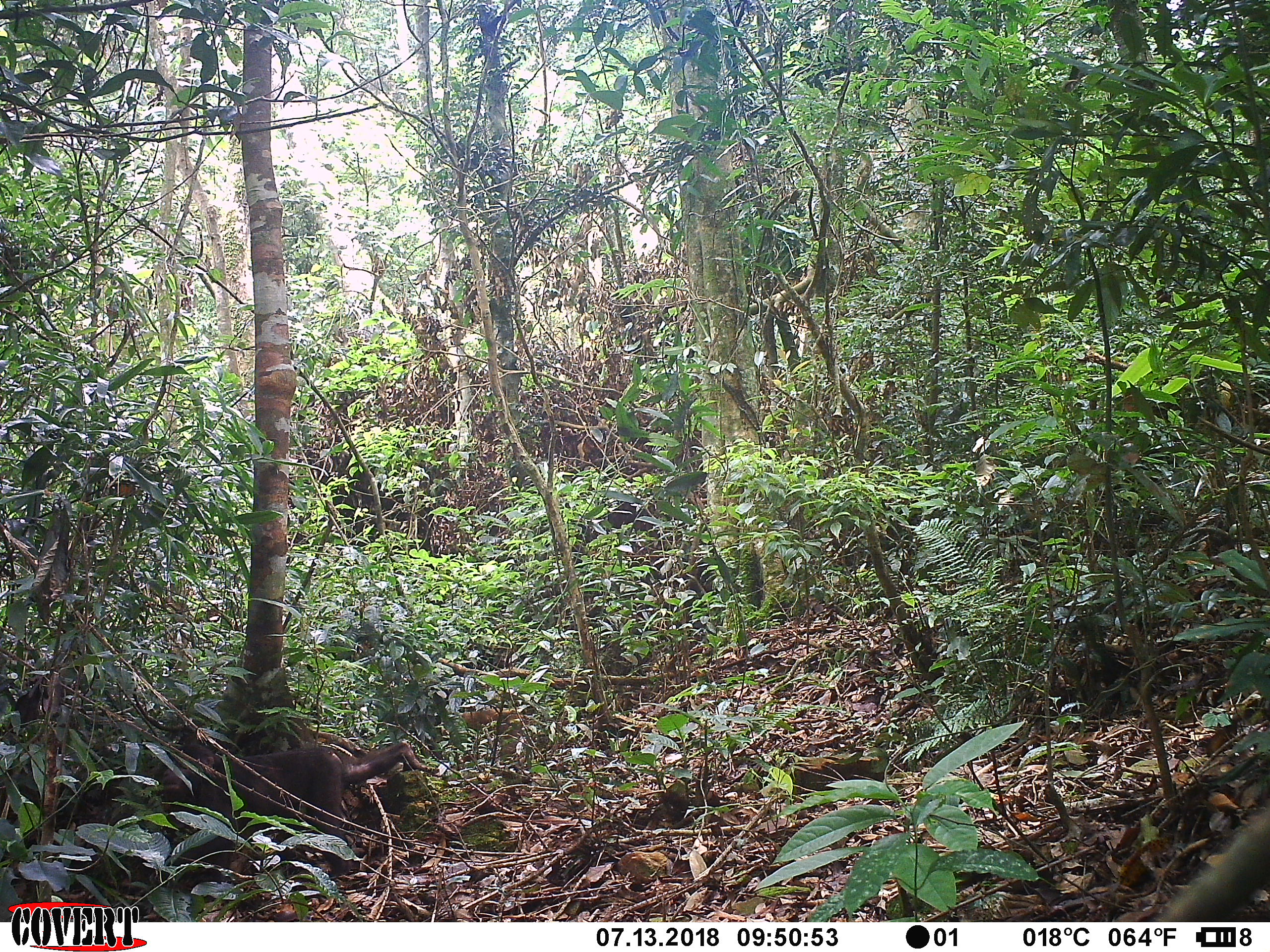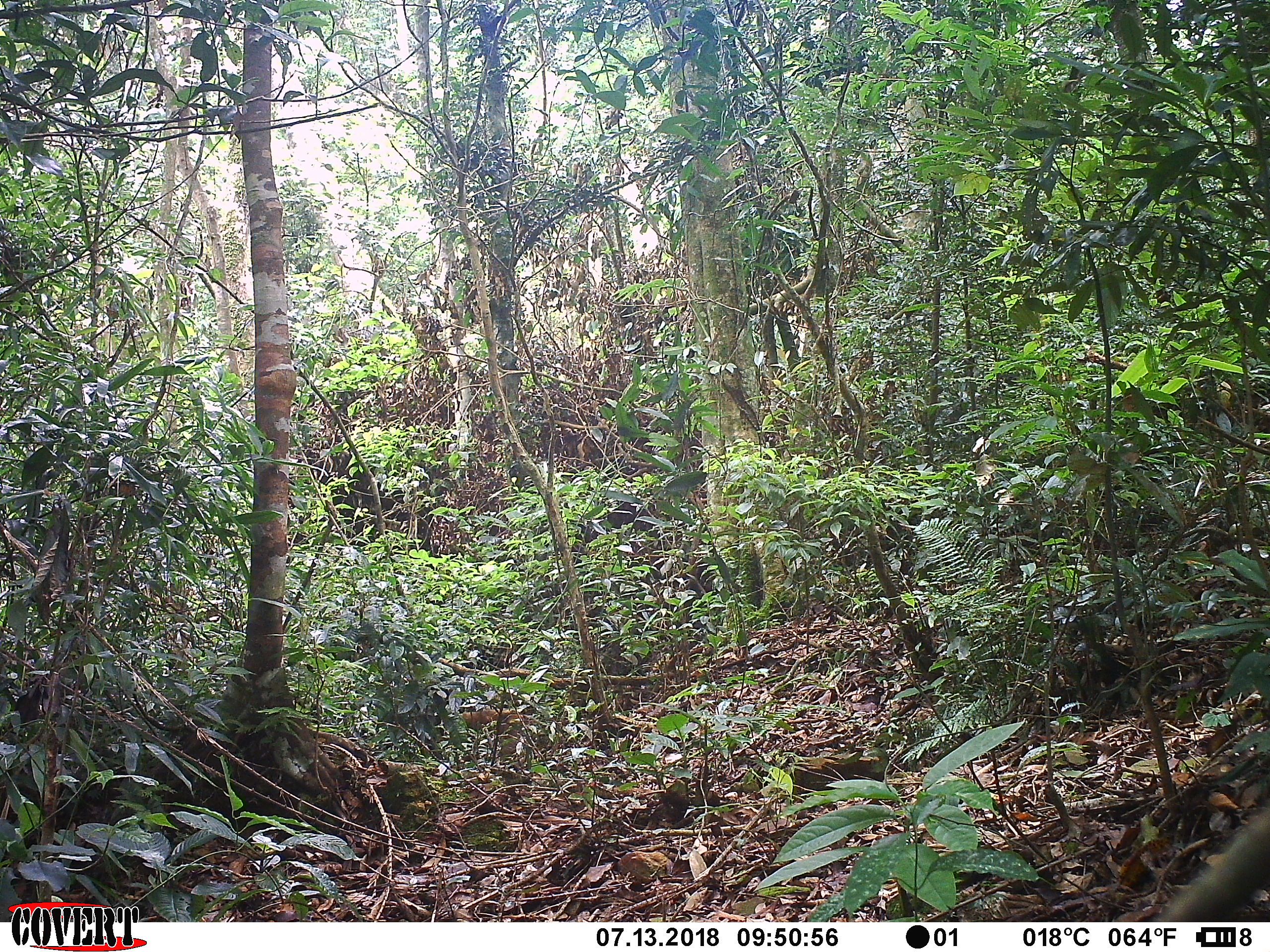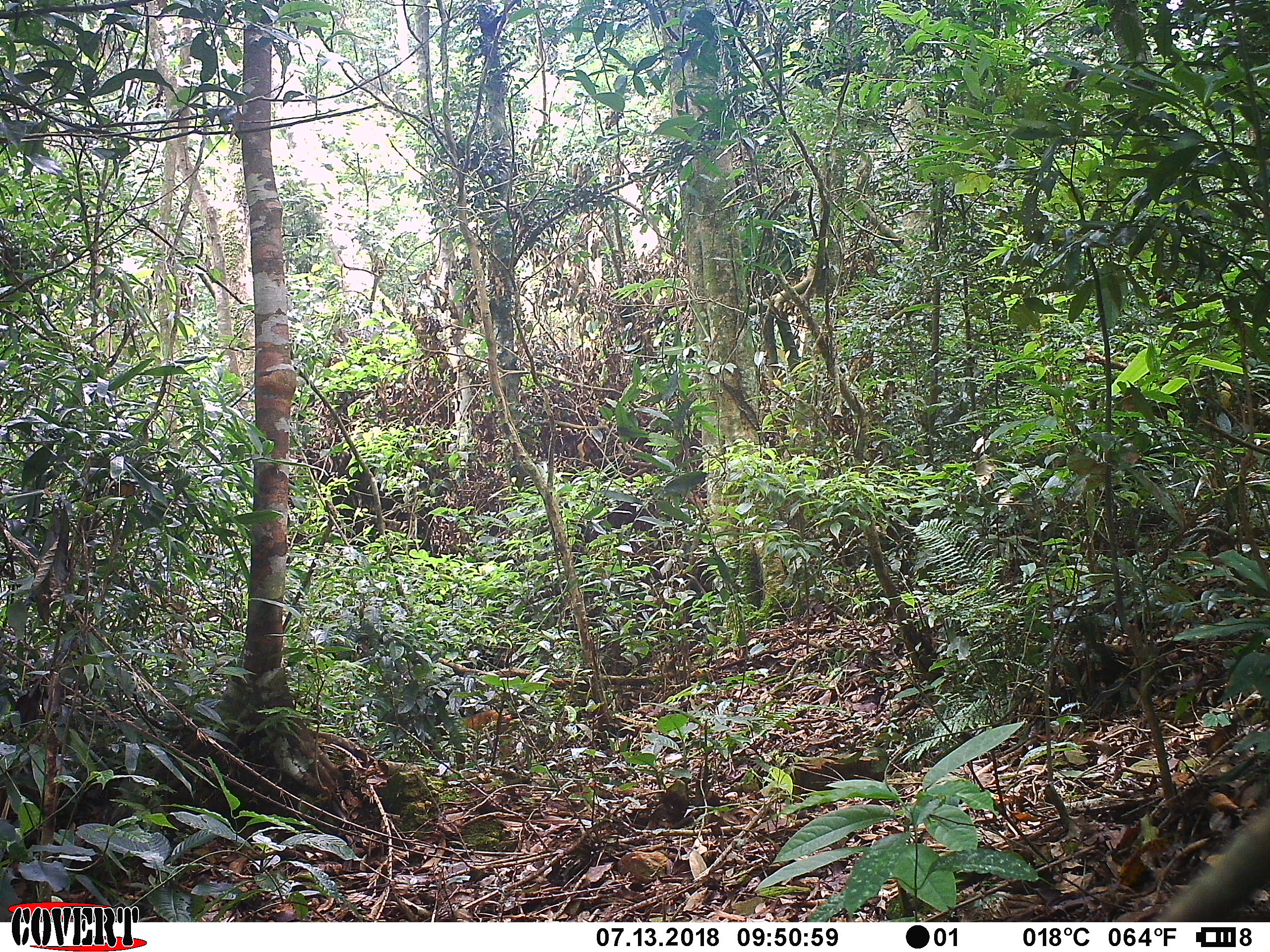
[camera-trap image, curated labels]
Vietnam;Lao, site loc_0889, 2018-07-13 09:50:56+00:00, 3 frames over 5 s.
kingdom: Animalia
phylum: Chordata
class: Mammalia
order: Primates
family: Cercopithecidae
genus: Macaca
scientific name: Macaca arctoides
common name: stump-tailed macaque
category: stump tailed macaque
Stump tailed macaque (stump-tailed macaque) (Macaca arctoides). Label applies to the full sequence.